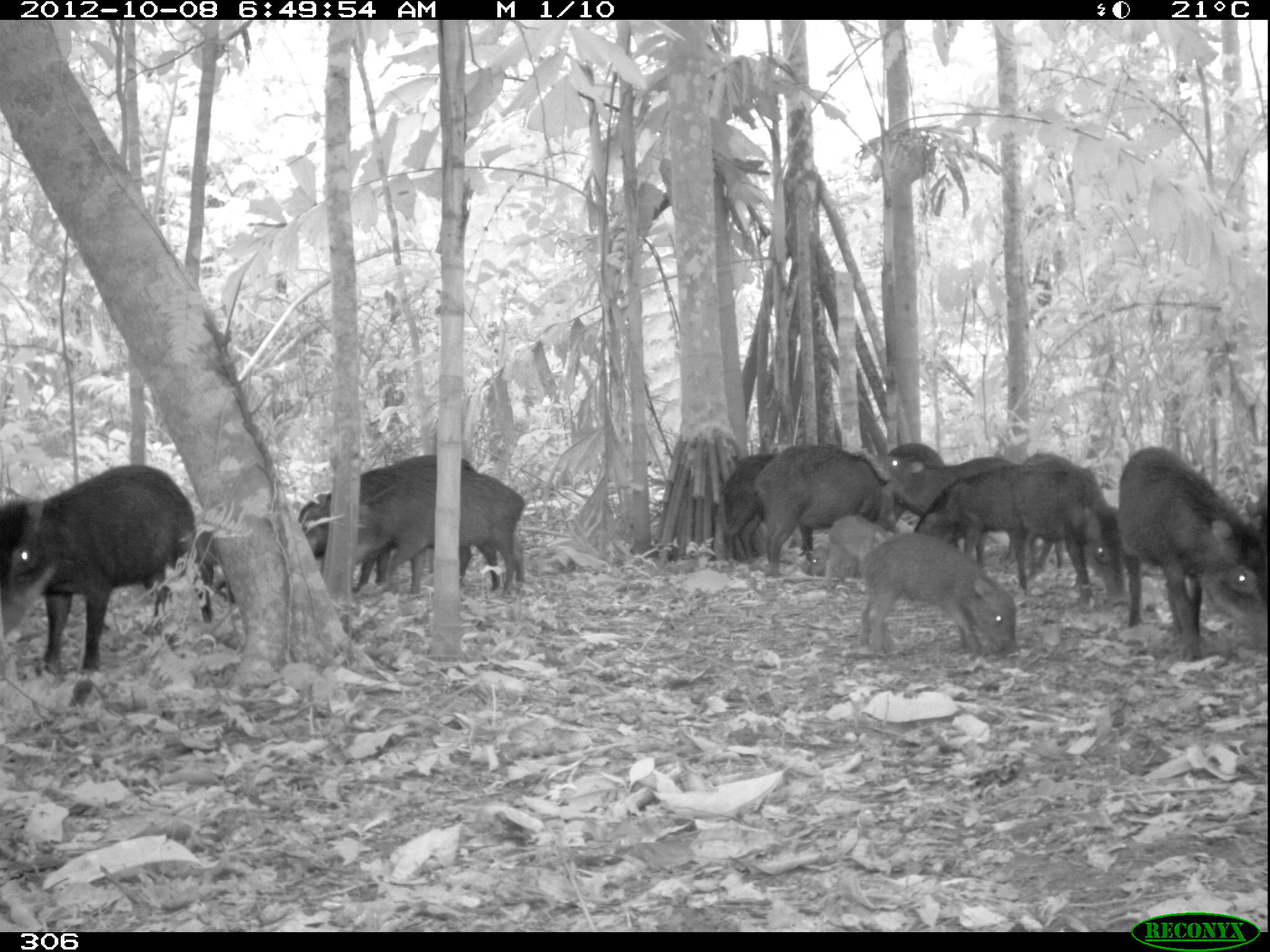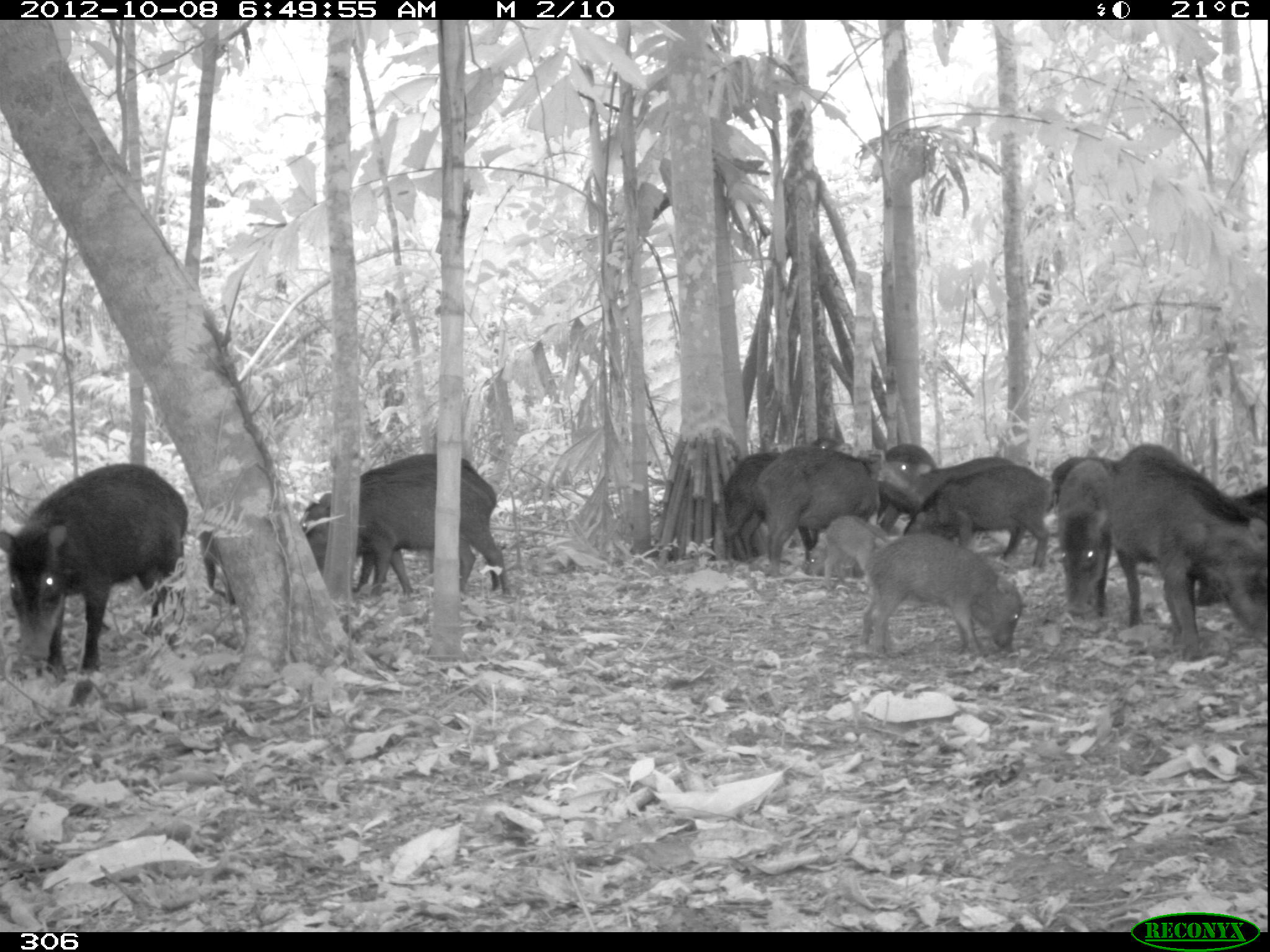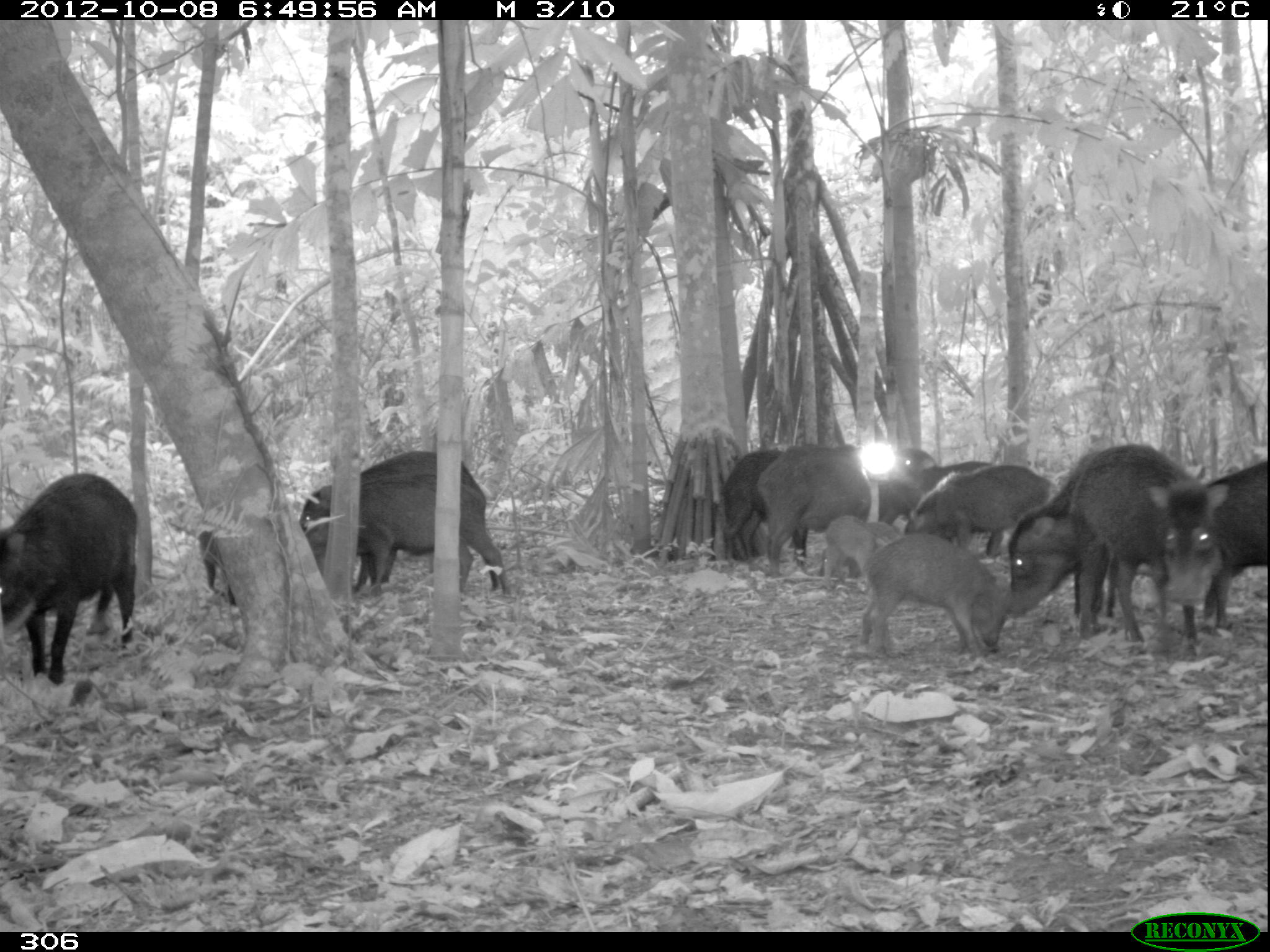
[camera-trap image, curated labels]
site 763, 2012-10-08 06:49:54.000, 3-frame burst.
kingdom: Animalia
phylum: Chordata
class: Mammalia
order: Artiodactyla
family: Tayassuidae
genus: Tayassu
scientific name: Tayassu pecari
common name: white-lipped peccary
Tayassu pecari (white-lipped peccary).